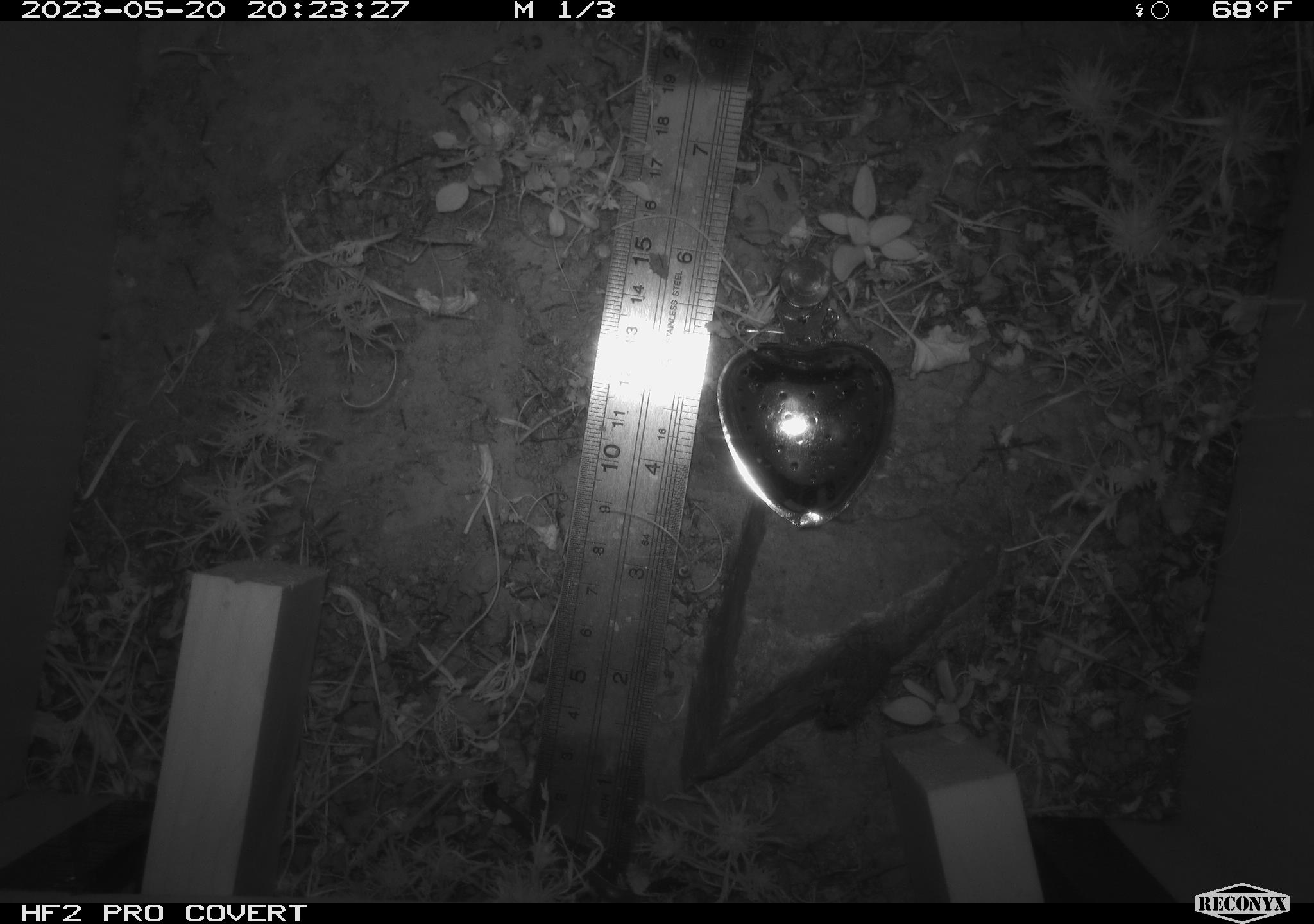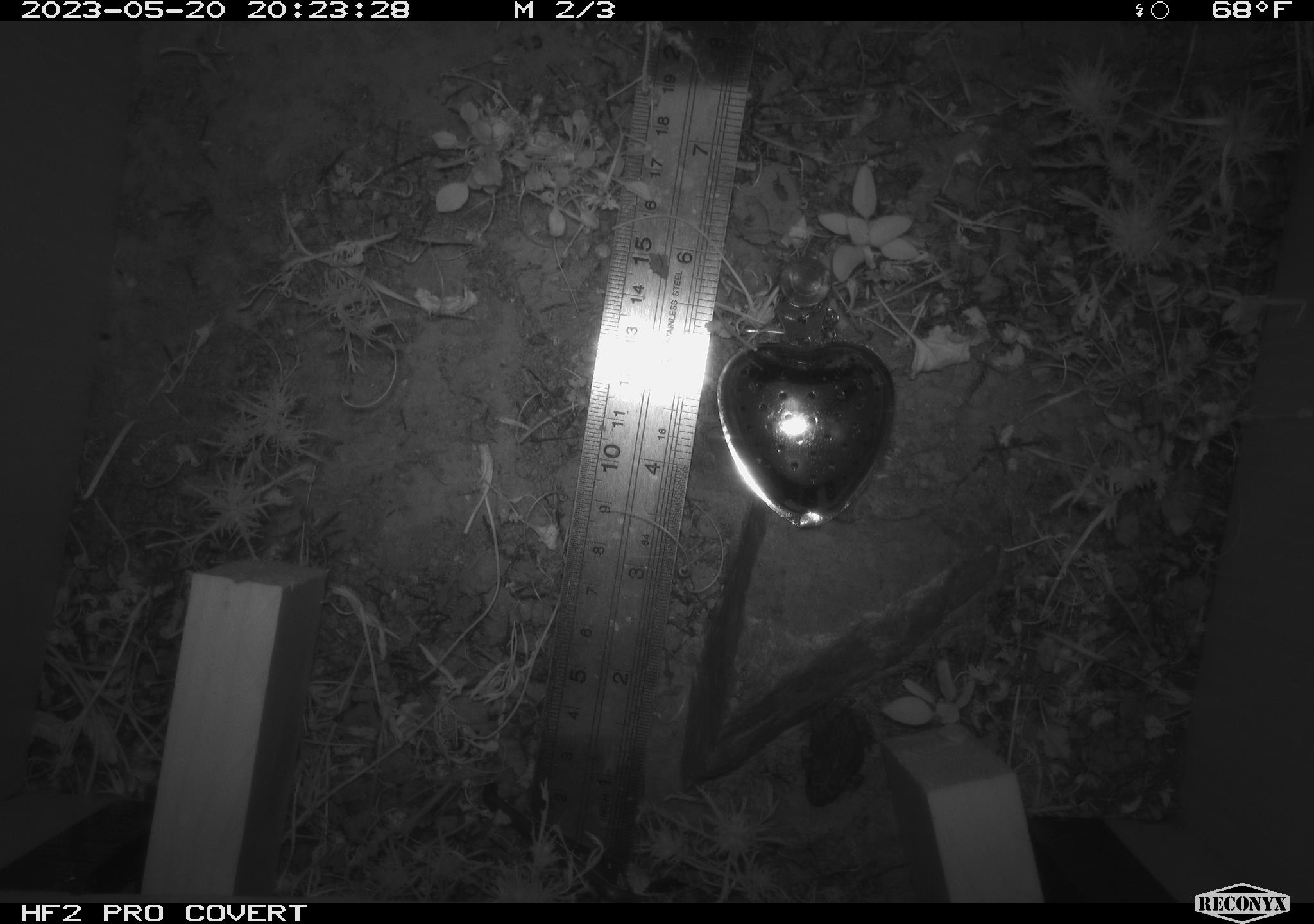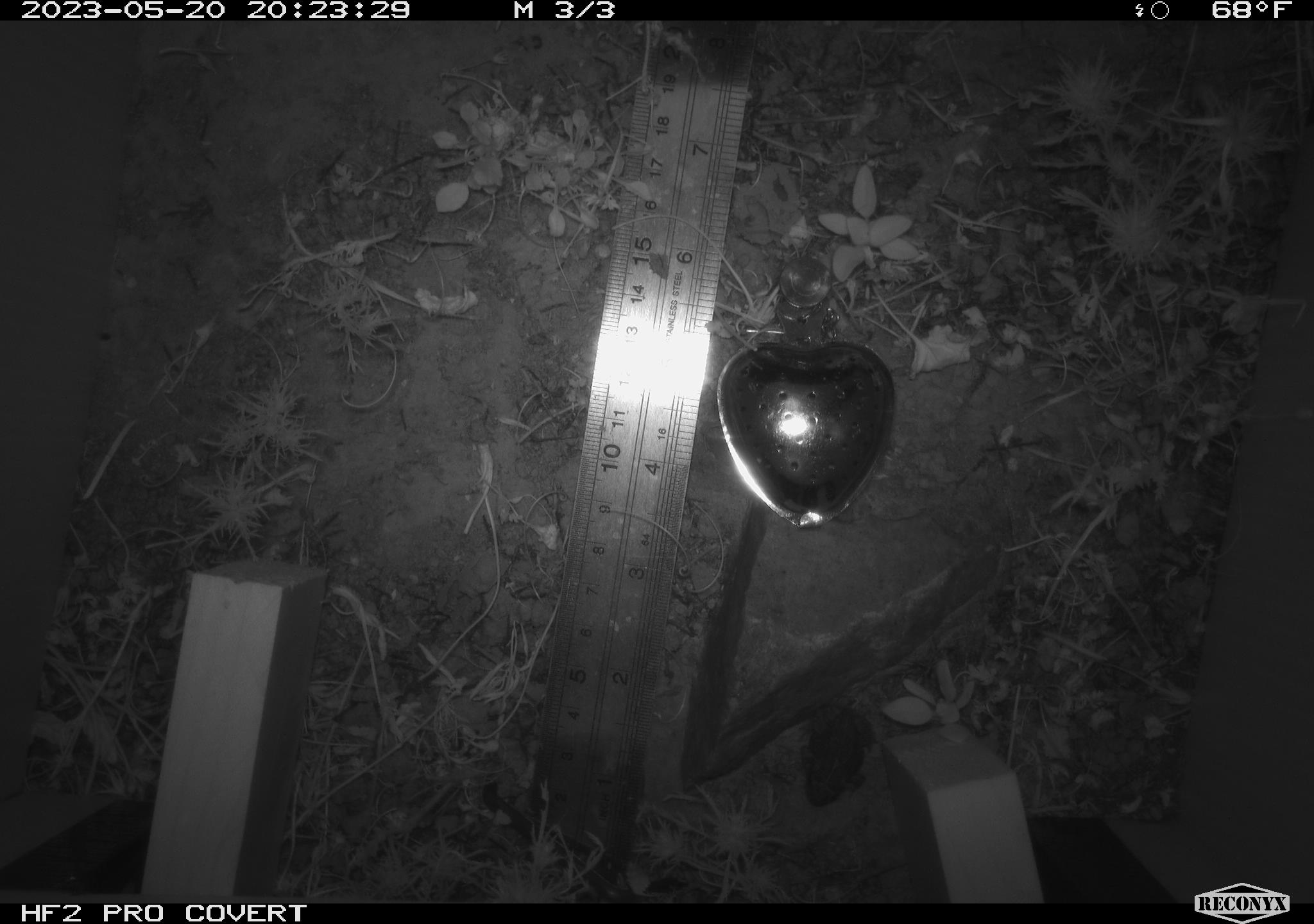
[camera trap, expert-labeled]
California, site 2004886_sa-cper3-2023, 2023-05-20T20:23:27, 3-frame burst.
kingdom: Animalia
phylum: Chordata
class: Amphibia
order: Anura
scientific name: Anura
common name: frogs